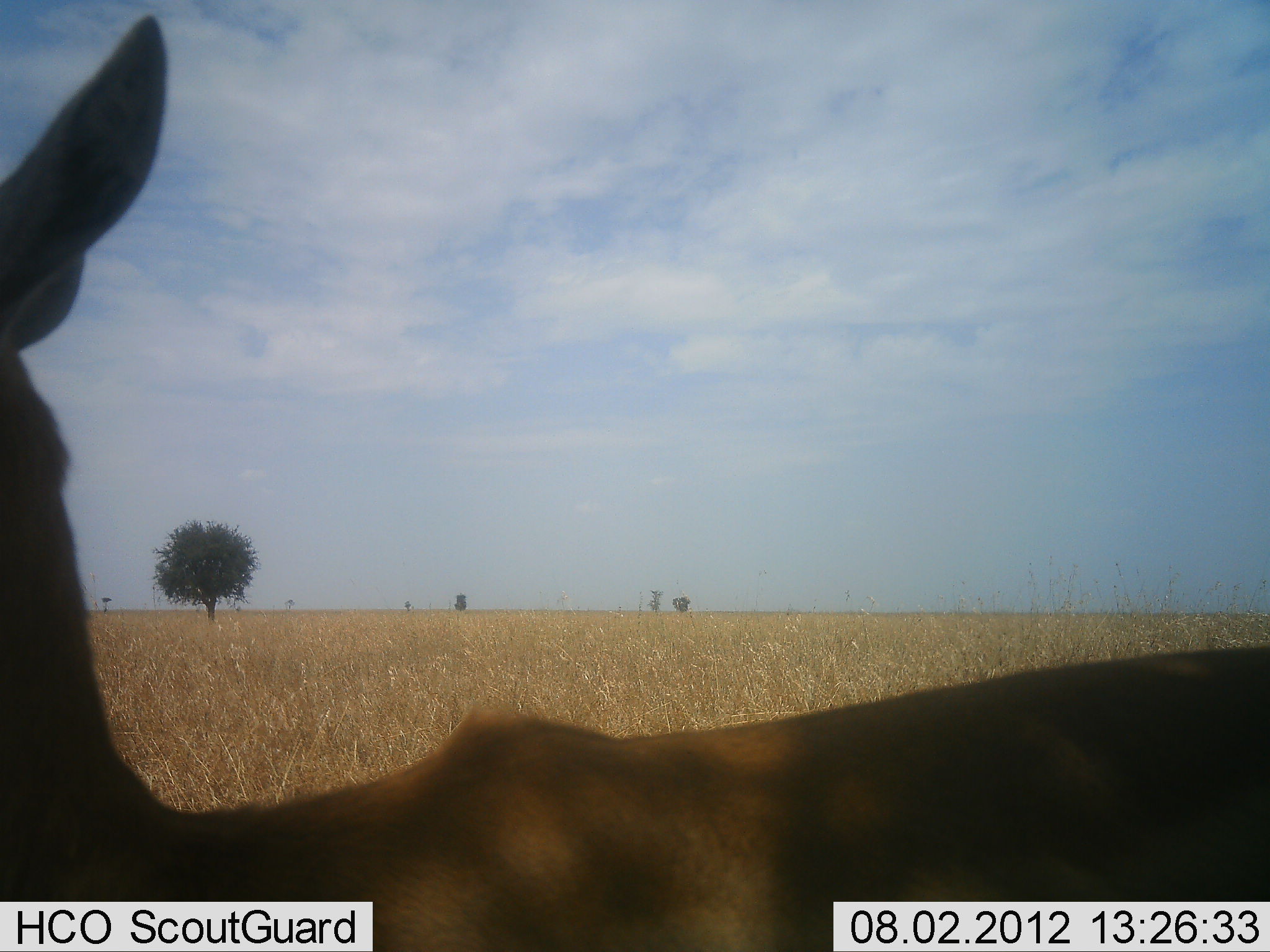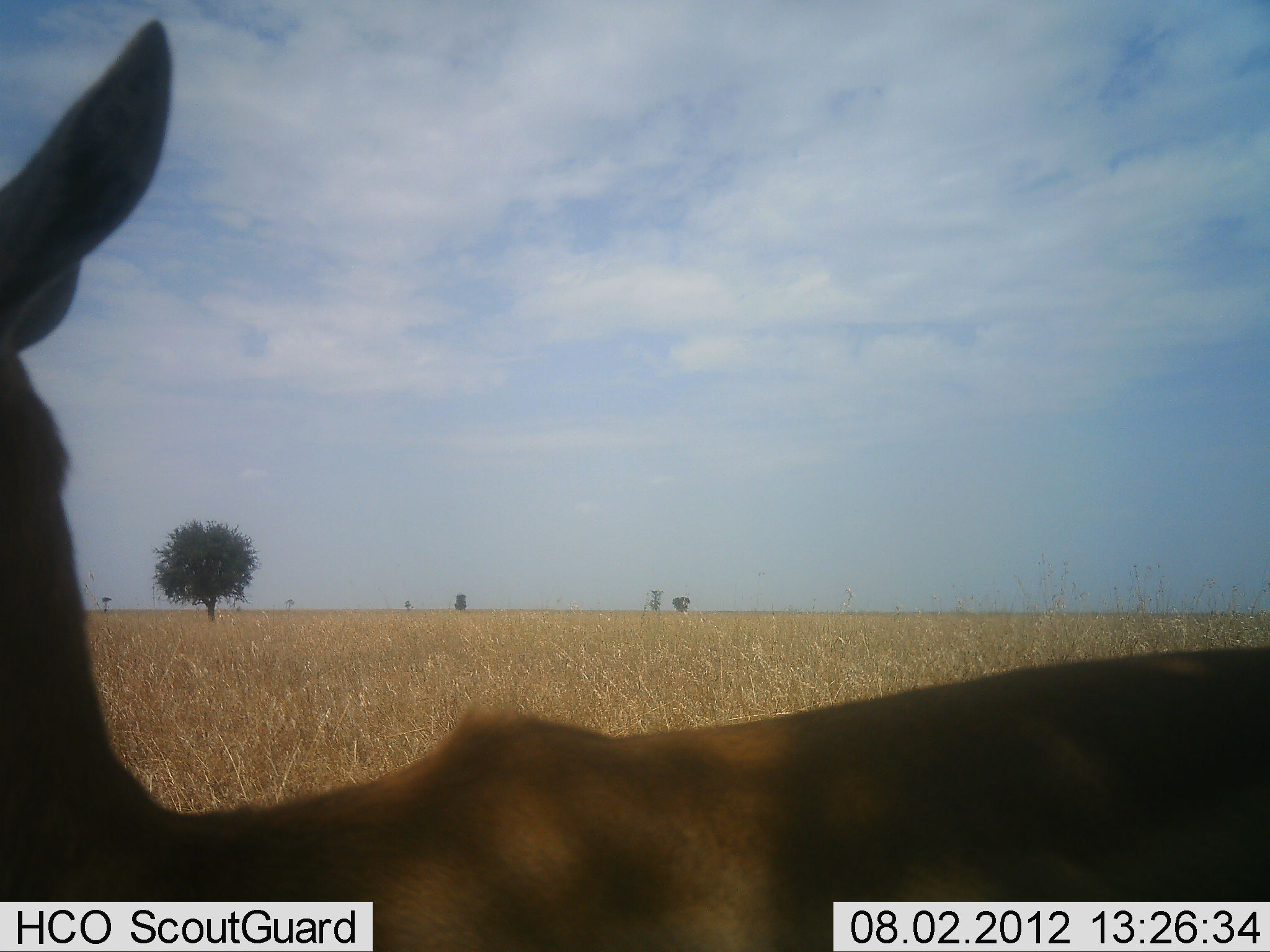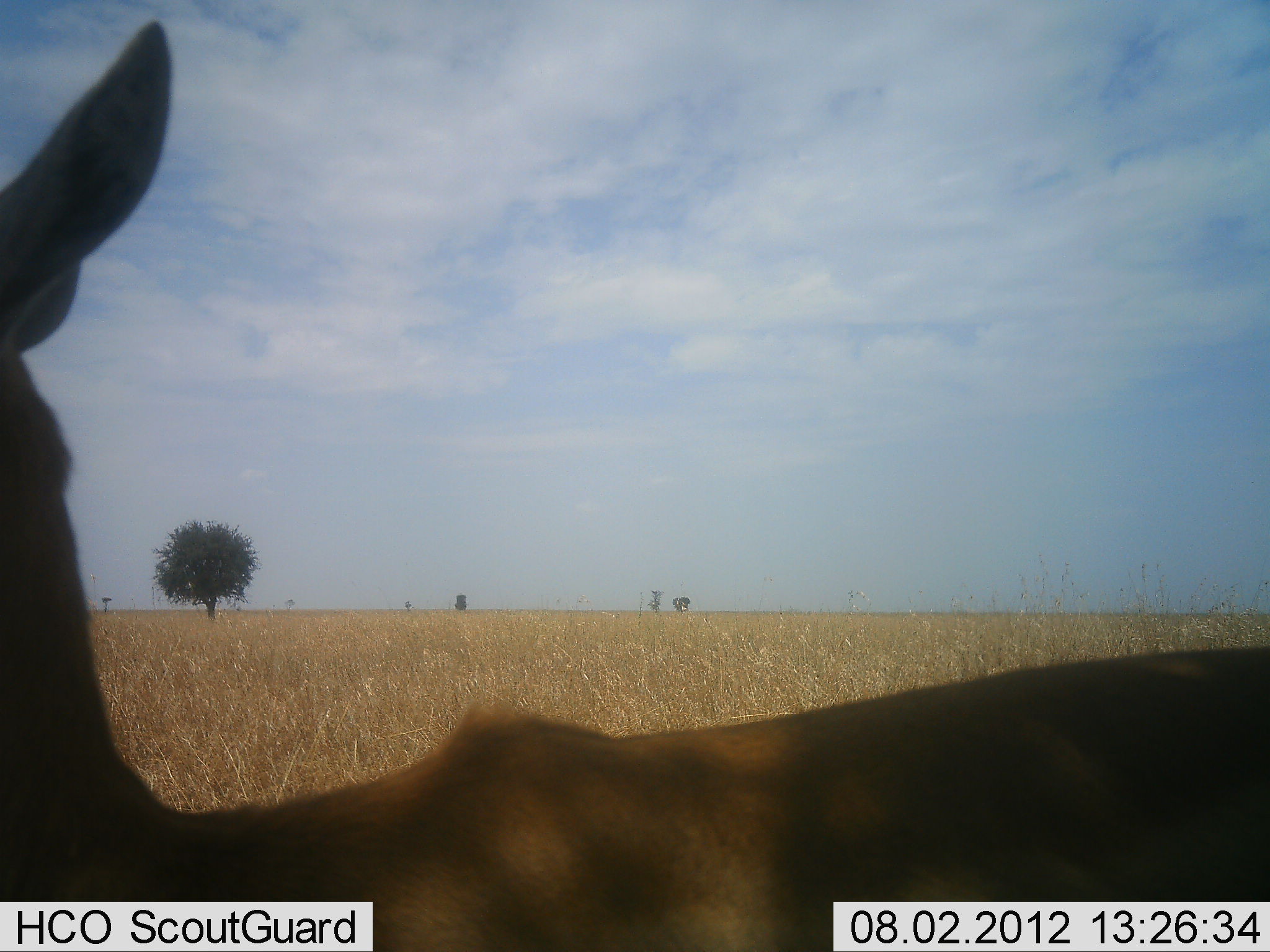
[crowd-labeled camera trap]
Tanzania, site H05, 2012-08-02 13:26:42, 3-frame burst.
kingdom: Animalia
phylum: Chordata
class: Mammalia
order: Artiodactyla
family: Bovidae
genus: Aepyceros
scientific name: Aepyceros melampus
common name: impala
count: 1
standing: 80%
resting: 20%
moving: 0%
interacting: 0%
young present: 0%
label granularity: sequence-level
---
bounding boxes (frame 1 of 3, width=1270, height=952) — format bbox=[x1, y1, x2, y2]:
animal: bbox=[0, 15, 1270, 952]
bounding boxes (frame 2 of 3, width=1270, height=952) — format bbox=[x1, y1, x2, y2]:
animal: bbox=[0, 17, 1270, 952]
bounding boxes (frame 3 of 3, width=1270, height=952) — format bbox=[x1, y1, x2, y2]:
animal: bbox=[1, 22, 1270, 952]